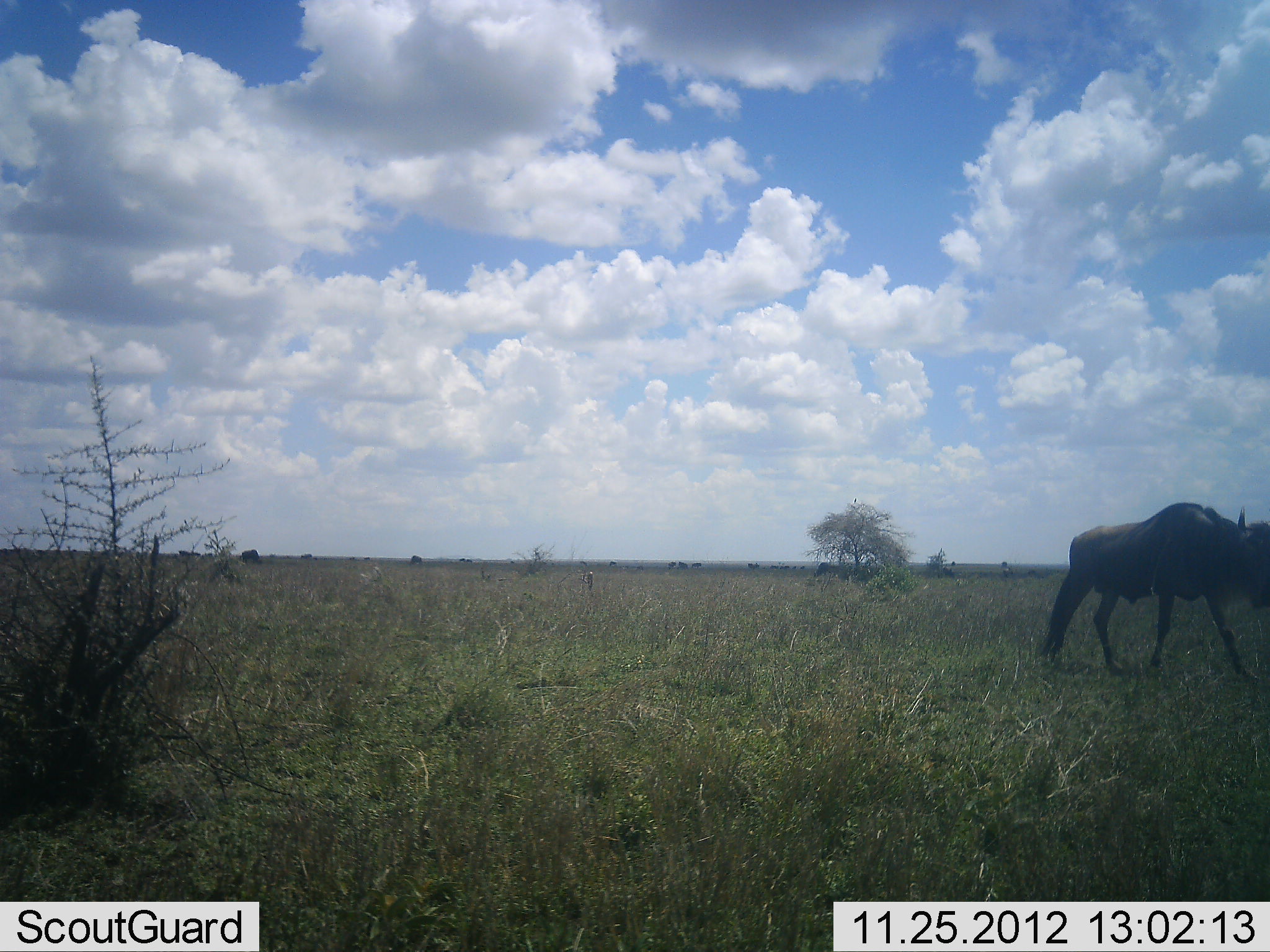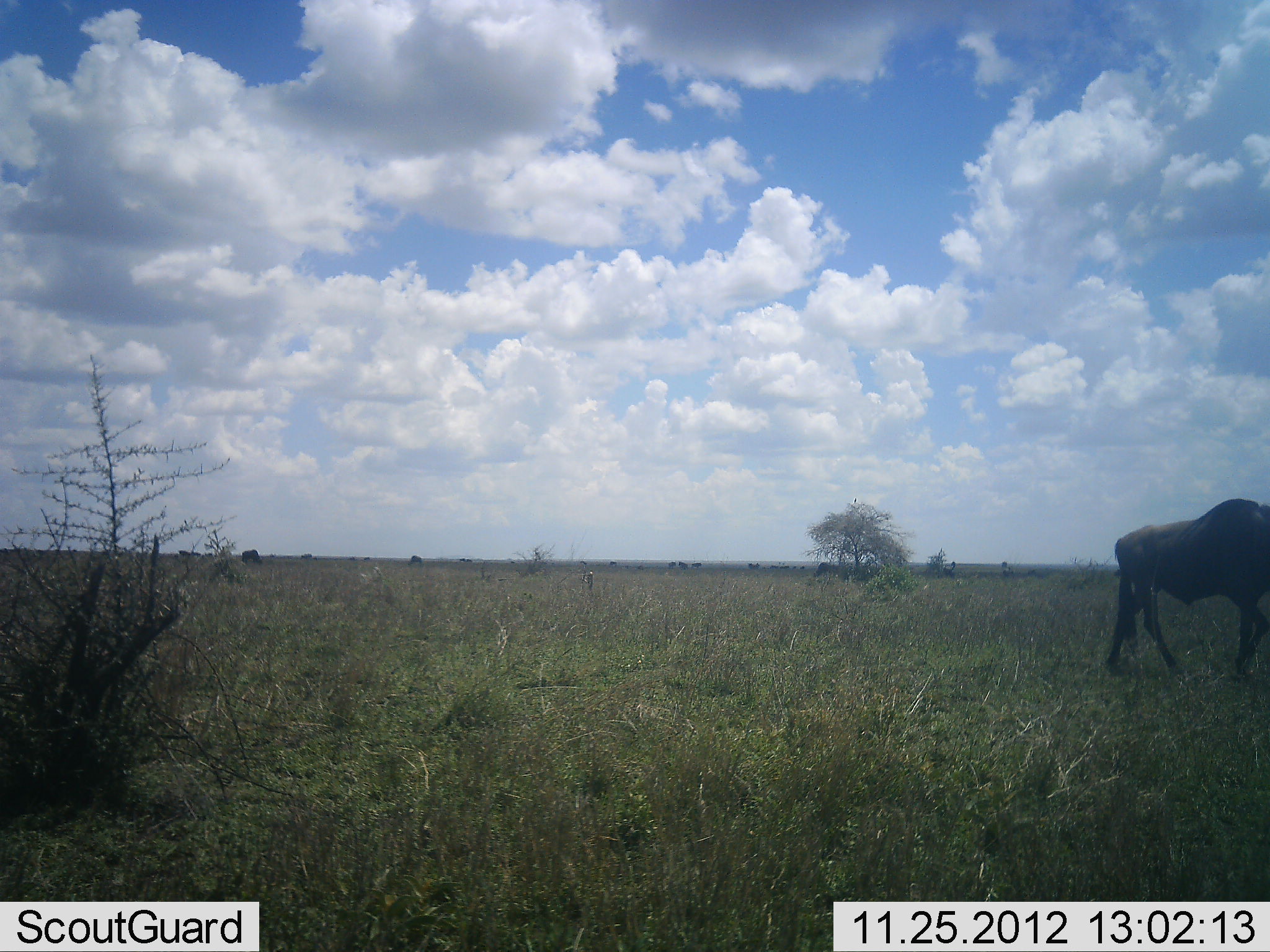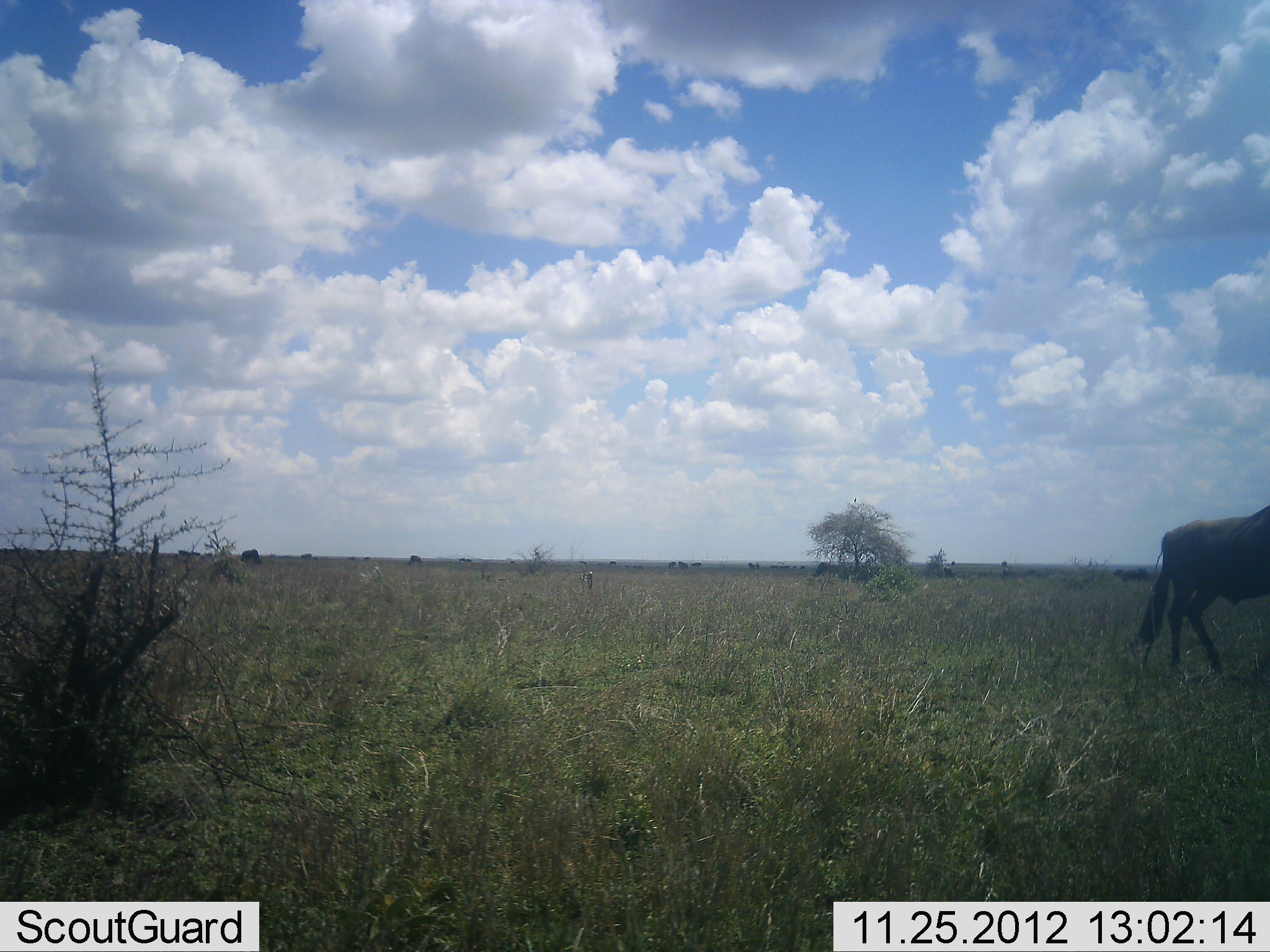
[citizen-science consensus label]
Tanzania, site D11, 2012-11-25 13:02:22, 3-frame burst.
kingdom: Animalia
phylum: Chordata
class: Mammalia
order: Artiodactyla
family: Bovidae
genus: Connochaetes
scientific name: Connochaetes taurinus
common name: blue wildebeest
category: wildebeest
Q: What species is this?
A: Wildebeest (blue wildebeest) (Connochaetes taurinus).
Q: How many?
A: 1.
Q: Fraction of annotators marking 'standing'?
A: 0%.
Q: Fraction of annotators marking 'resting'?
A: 0%.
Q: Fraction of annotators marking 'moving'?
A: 100%.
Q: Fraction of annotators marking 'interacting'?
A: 0%.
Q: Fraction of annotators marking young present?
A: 0%.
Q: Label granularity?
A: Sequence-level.